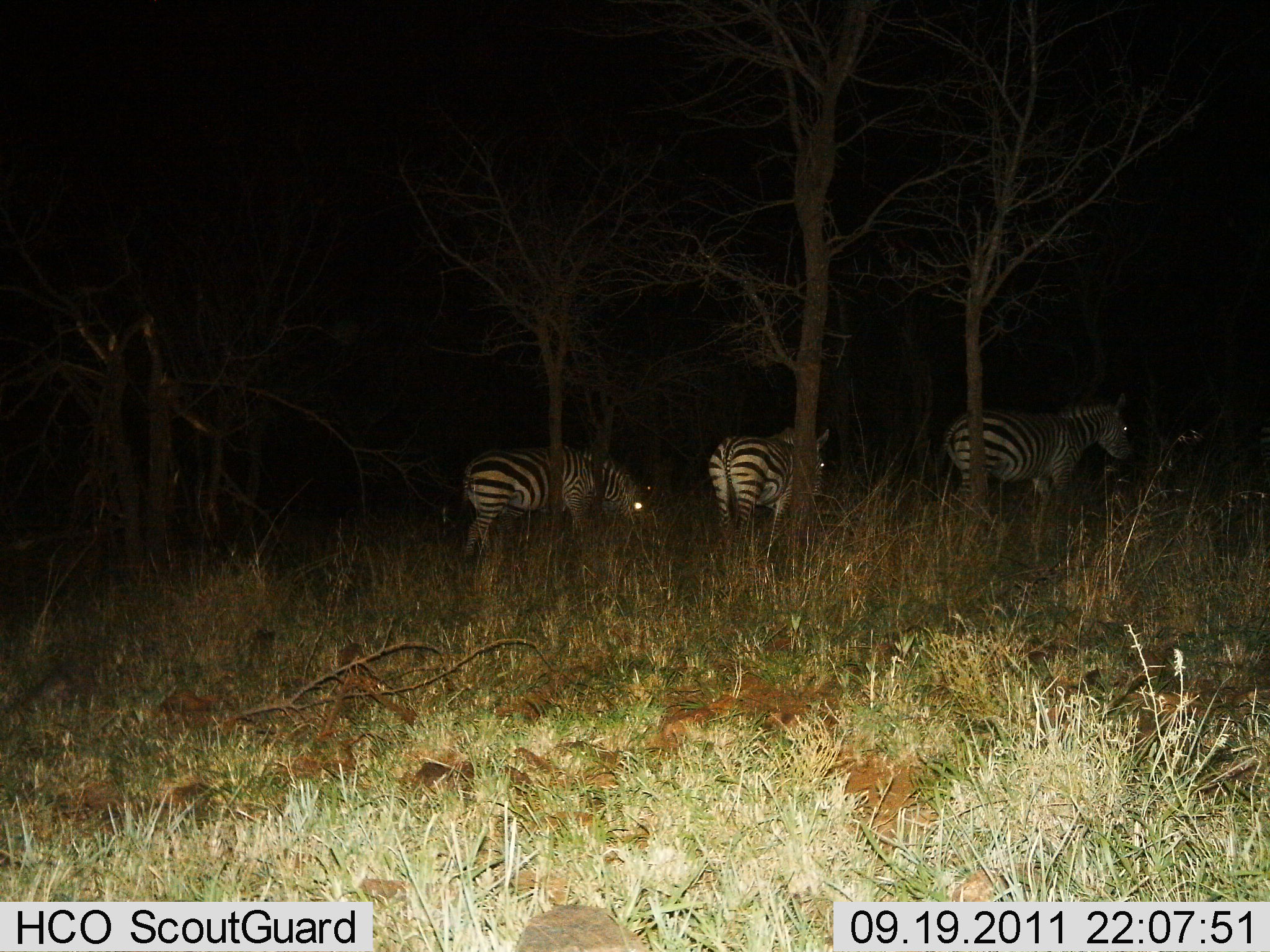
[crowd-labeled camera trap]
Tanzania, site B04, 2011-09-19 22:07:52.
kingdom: Animalia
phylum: Chordata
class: Mammalia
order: Perissodactyla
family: Equidae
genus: Equus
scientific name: Equus quagga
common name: plains zebra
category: zebra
Zebra (plains zebra) (Equus quagga), count 3. Behavior (volunteer vote fractions): standing 69%, resting 0%, moving 15%, interacting 0%. Young present (vote fraction): 0%. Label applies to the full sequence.